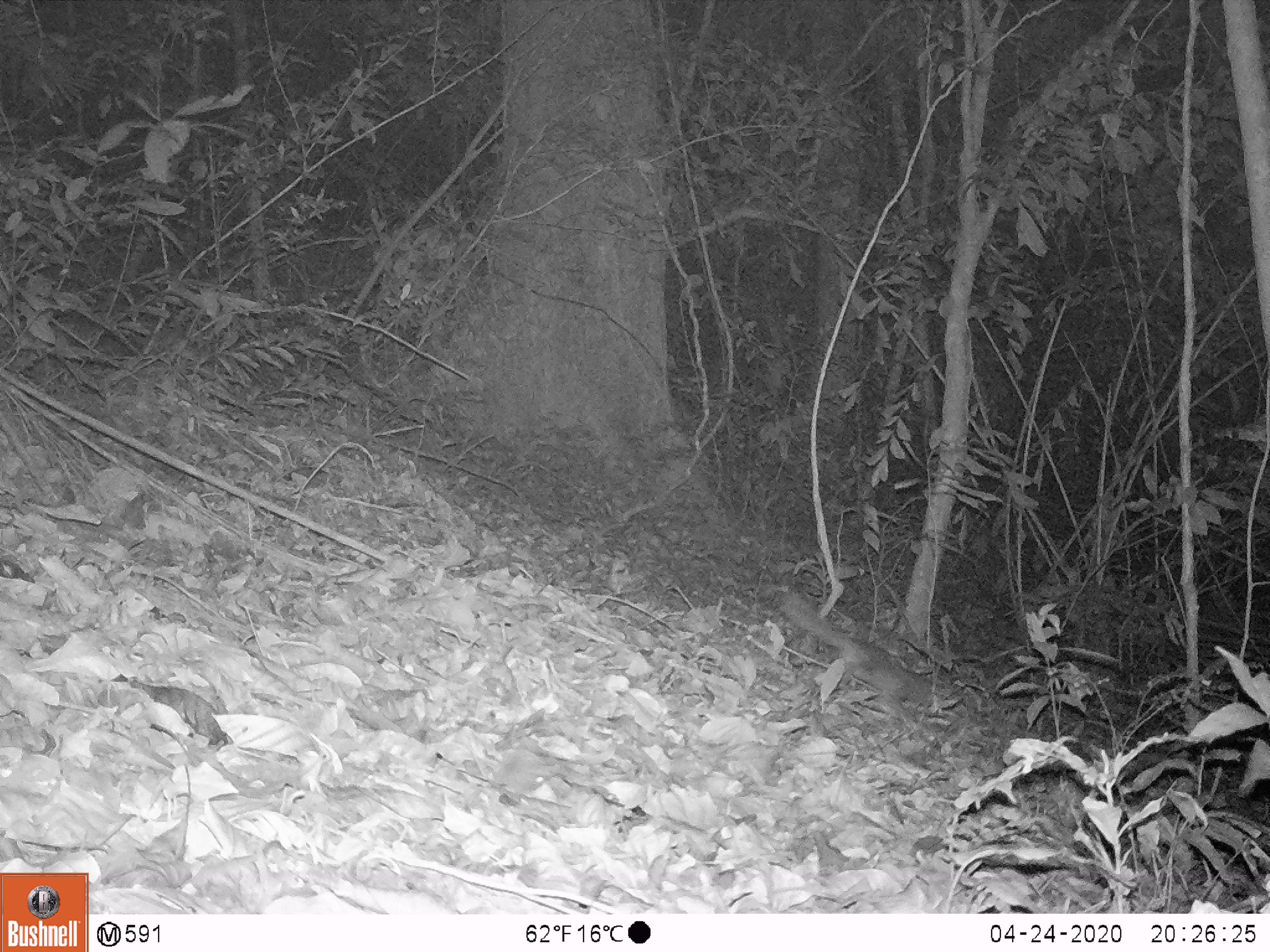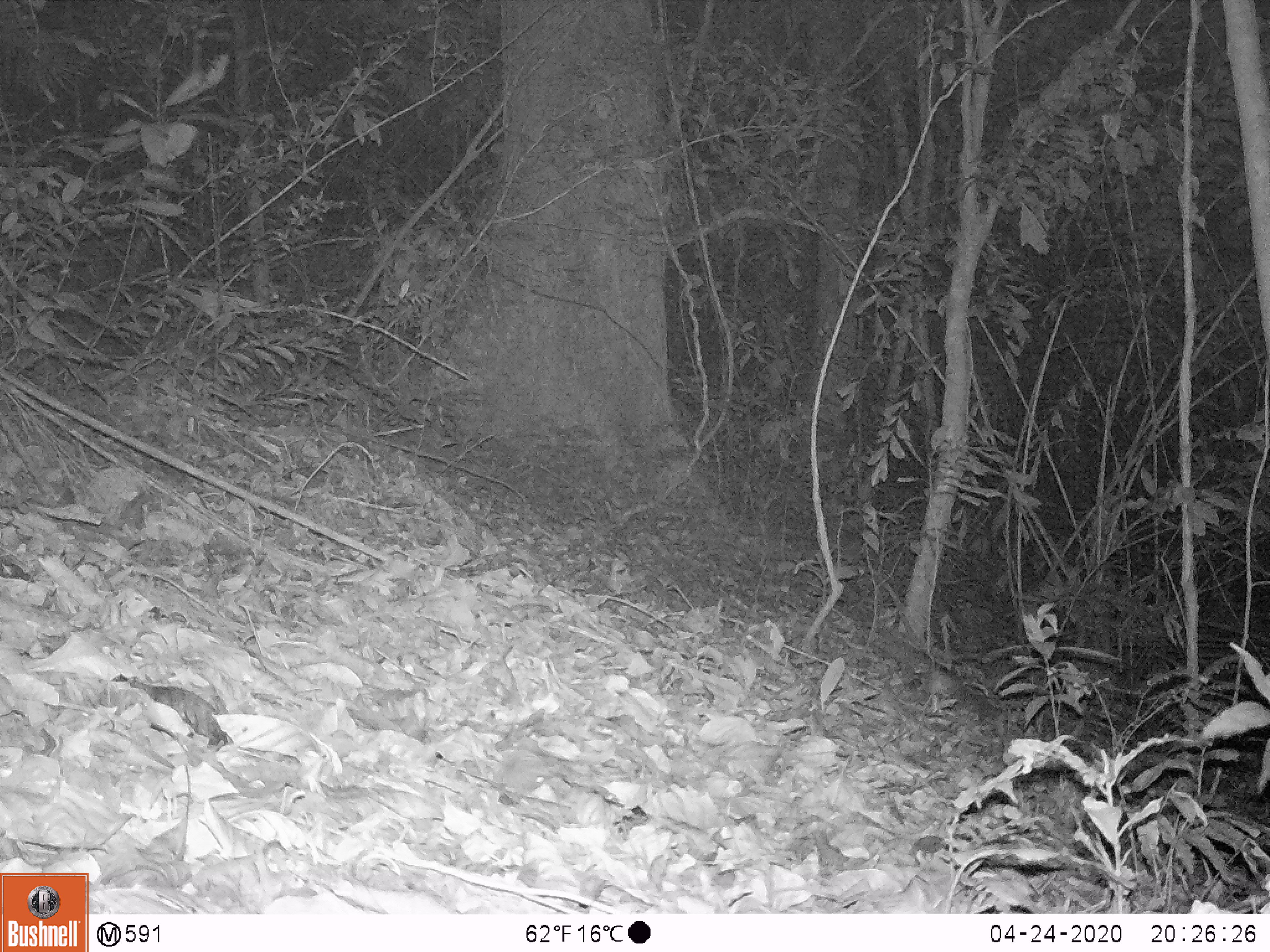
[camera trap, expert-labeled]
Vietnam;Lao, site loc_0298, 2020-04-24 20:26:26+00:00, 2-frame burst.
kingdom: Animalia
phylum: Chordata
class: Mammalia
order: Carnivora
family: Mustelidae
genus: Melogale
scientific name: Melogale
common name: ferret badger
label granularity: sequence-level